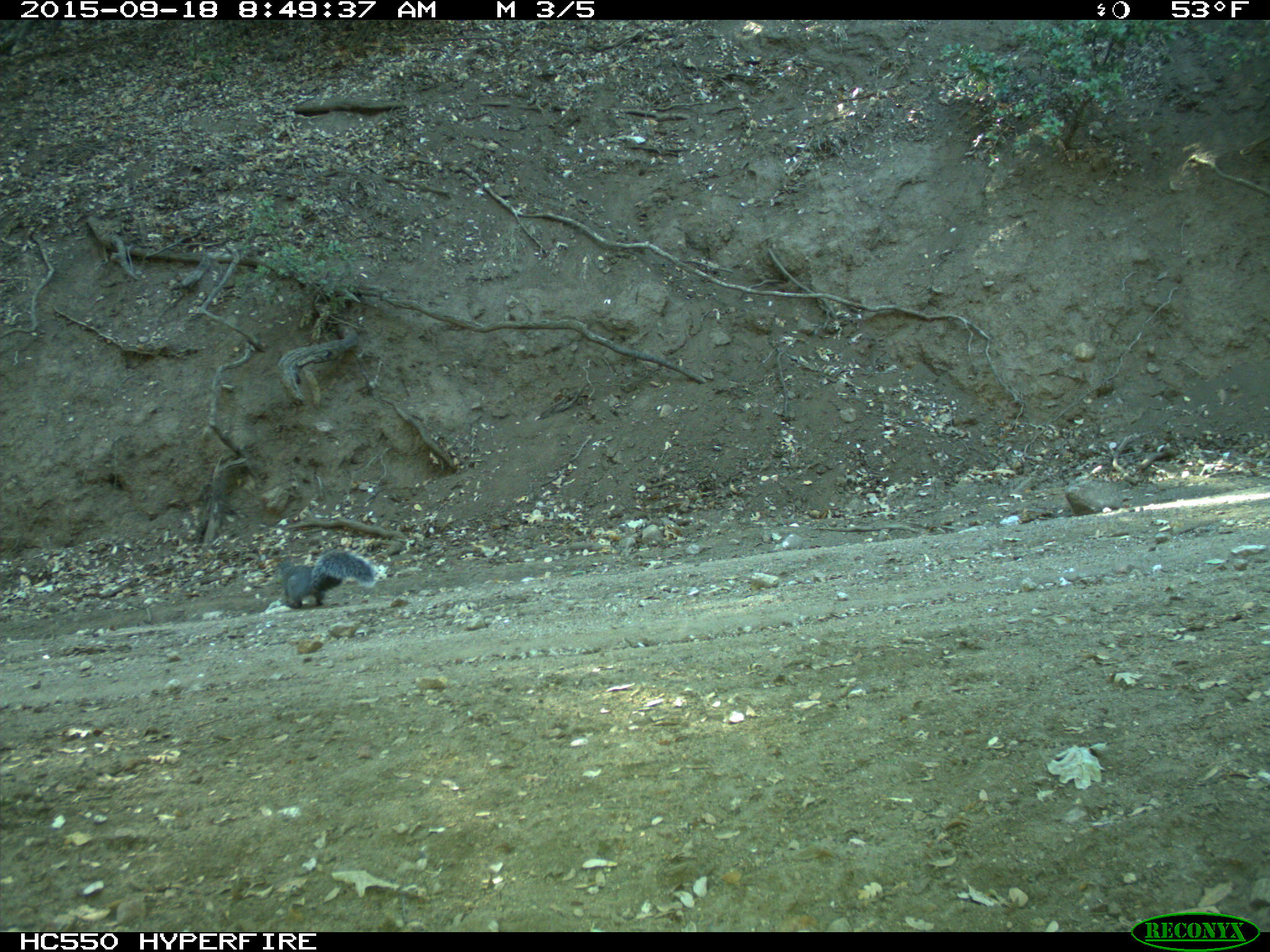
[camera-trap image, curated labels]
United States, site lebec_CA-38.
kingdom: Animalia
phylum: Chordata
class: Mammalia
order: Rodentia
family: Sciuridae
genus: Sciurus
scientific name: Sciurus carolinensis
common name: eastern gray squirrel